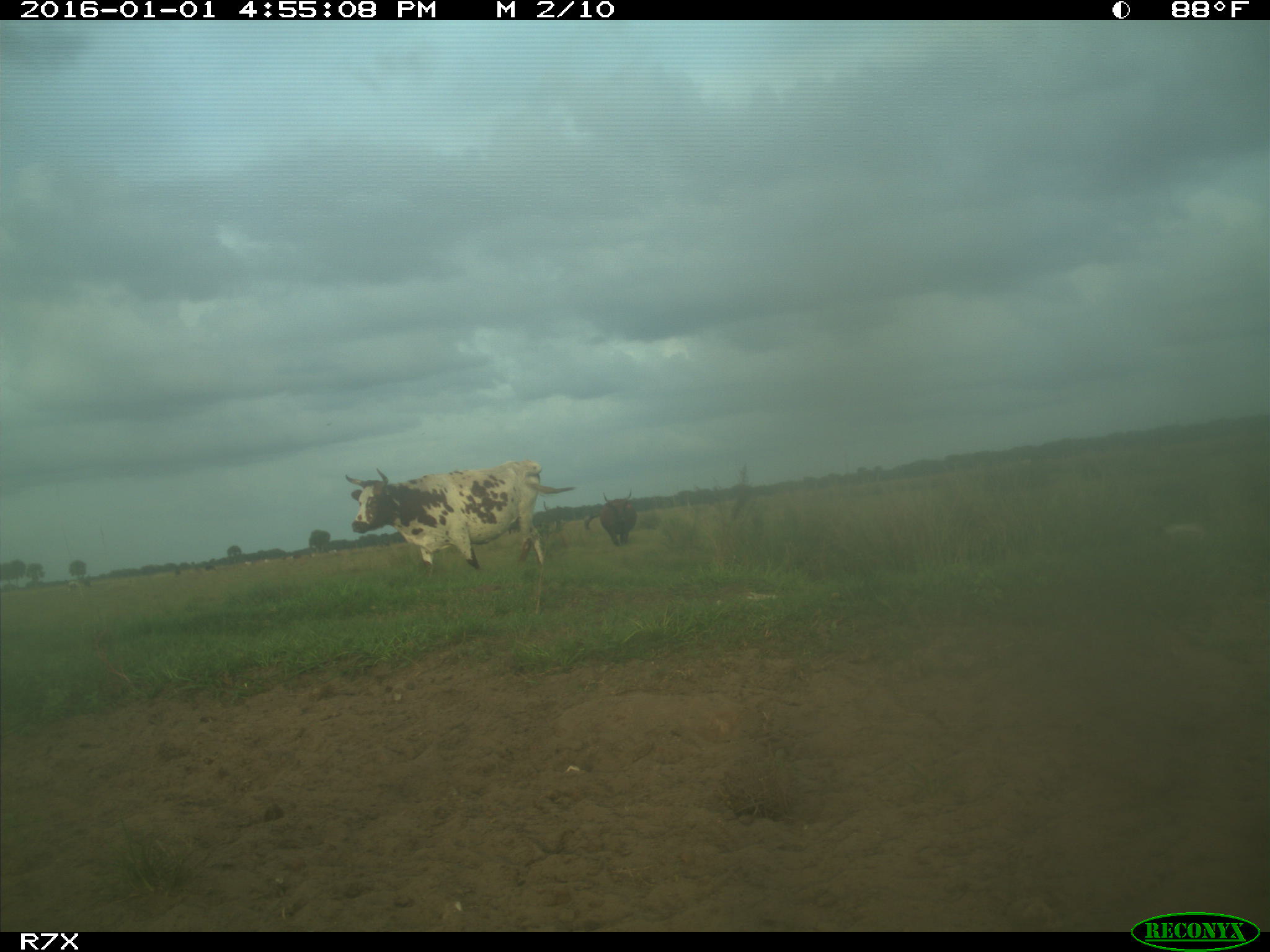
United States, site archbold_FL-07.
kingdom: Animalia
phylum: Chordata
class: Mammalia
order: Artiodactyla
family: Bovidae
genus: Bos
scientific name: Bos taurus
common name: domestic cow